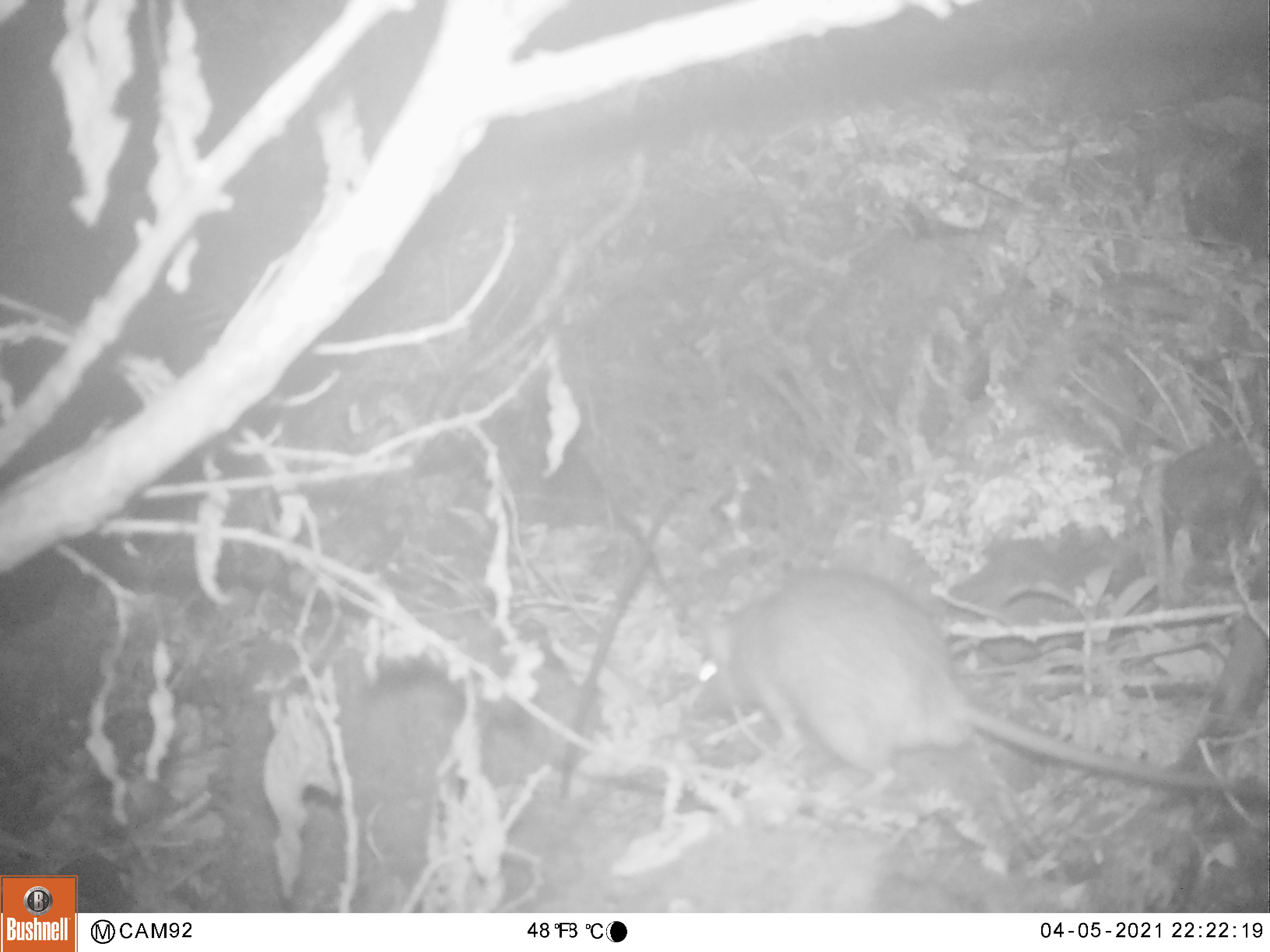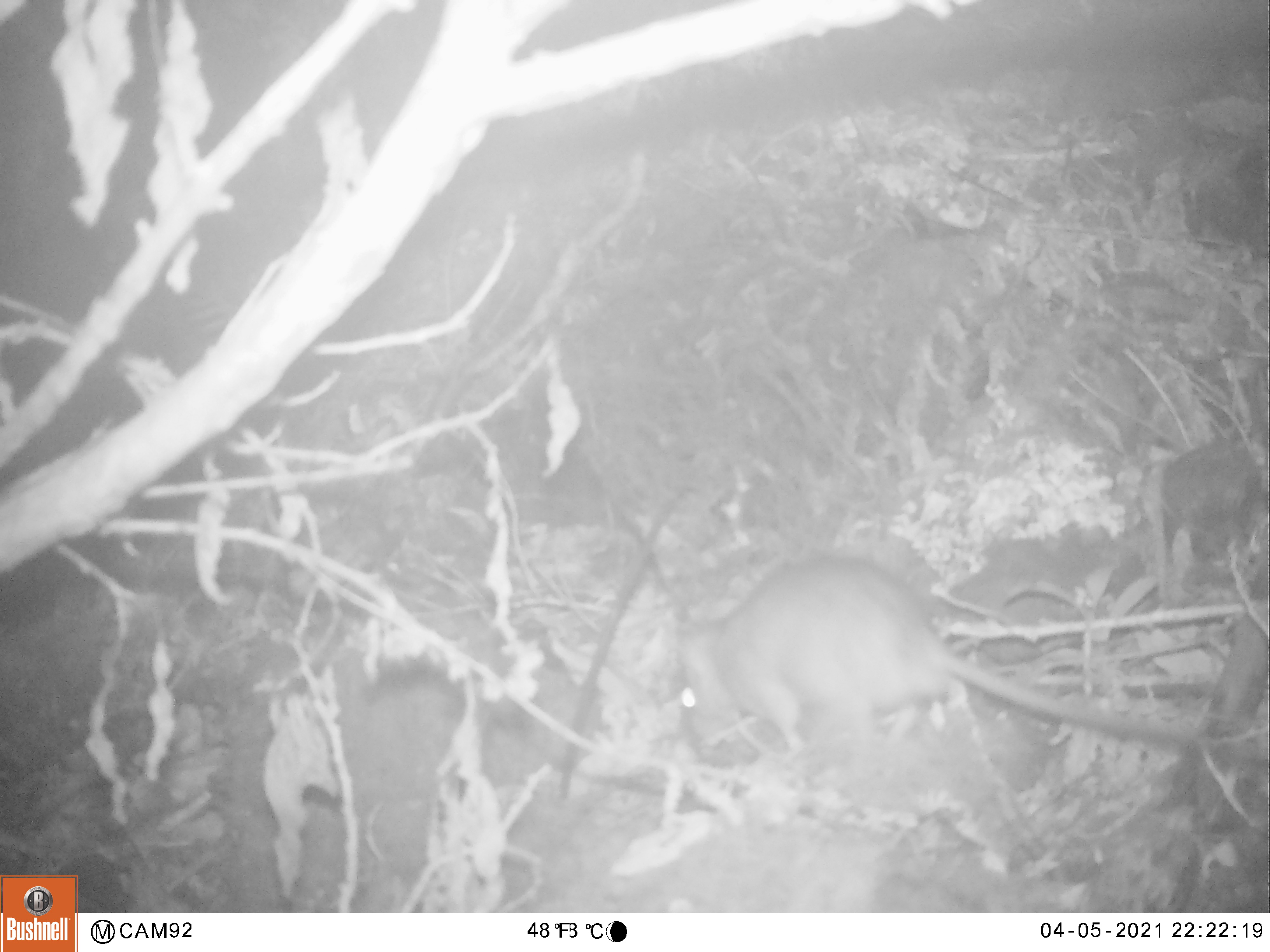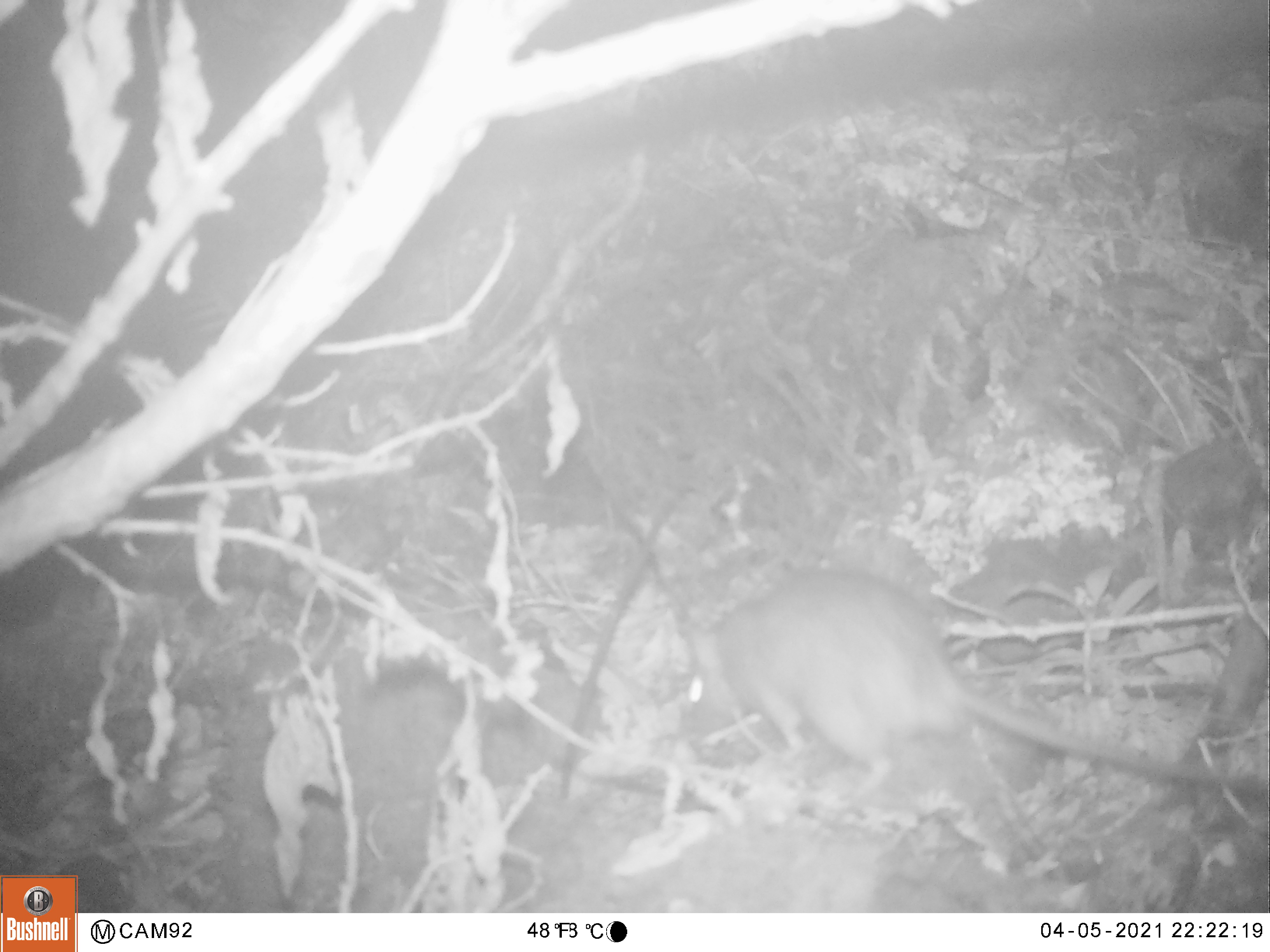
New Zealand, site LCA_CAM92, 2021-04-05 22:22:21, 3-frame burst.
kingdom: Animalia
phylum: Chordata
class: Mammalia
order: Rodentia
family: Muridae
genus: Rattus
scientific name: Rattus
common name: rat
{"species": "rat (Rattus)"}